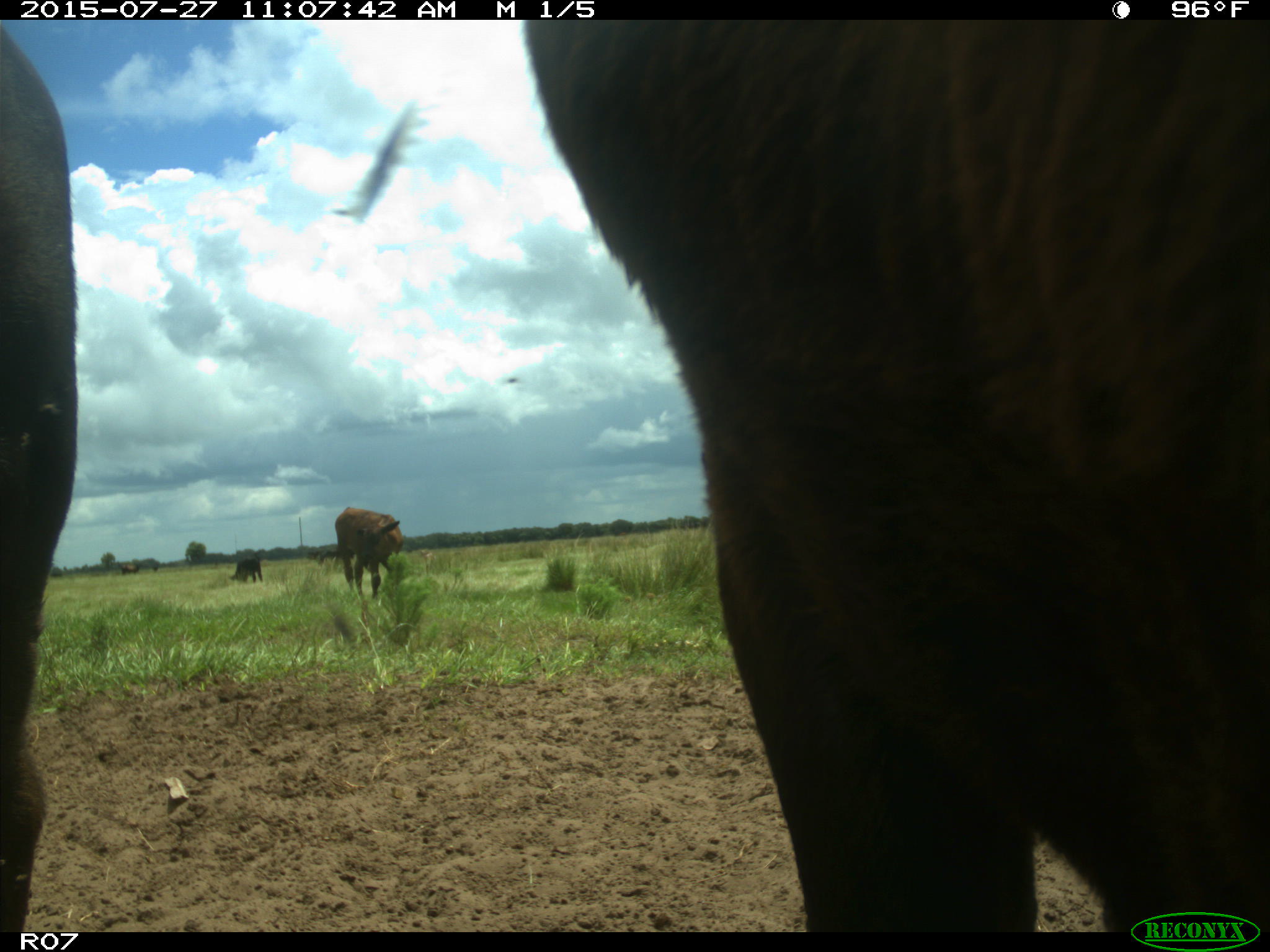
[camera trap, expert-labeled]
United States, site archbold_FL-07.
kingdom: Animalia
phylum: Chordata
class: Mammalia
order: Artiodactyla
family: Bovidae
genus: Bos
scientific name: Bos taurus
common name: domestic cow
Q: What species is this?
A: Bos taurus (domestic cow).